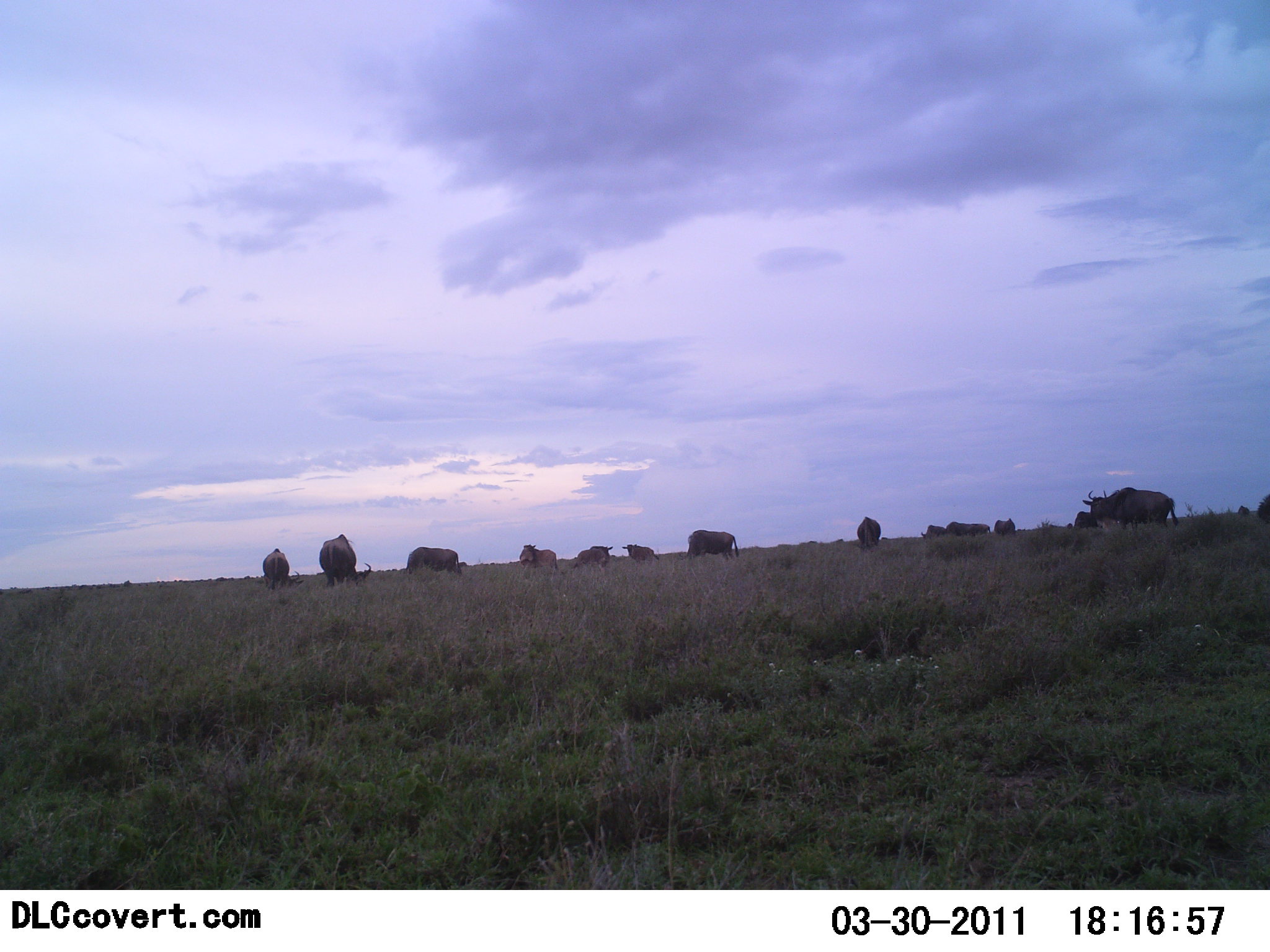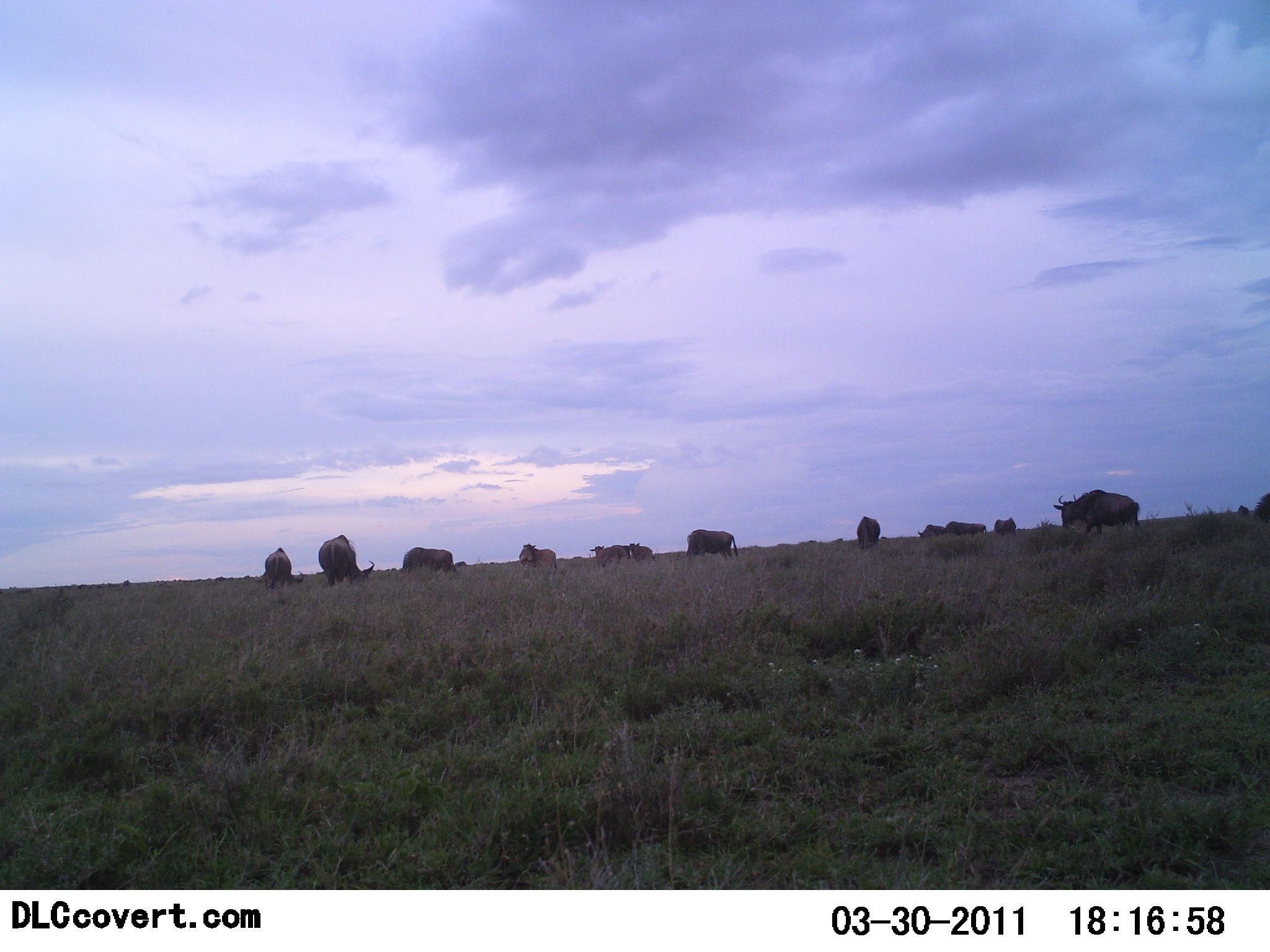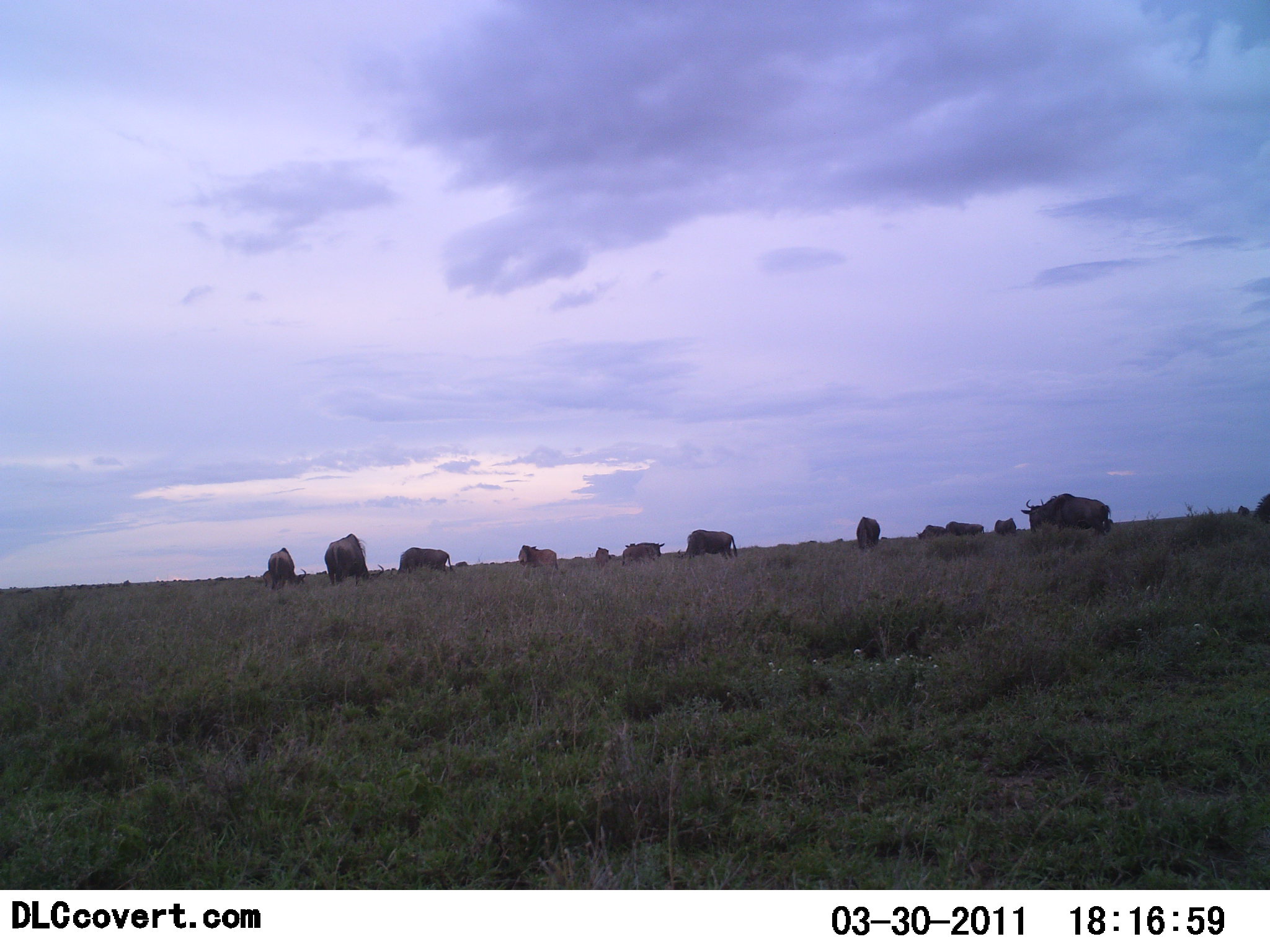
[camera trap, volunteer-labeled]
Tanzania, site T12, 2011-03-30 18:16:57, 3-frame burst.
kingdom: Animalia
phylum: Chordata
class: Mammalia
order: Artiodactyla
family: Bovidae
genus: Connochaetes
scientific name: Connochaetes taurinus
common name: blue wildebeest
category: wildebeest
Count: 11-50.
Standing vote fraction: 64%.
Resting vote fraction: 0%.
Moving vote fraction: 64%.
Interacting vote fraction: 9%.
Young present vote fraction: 9%.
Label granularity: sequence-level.